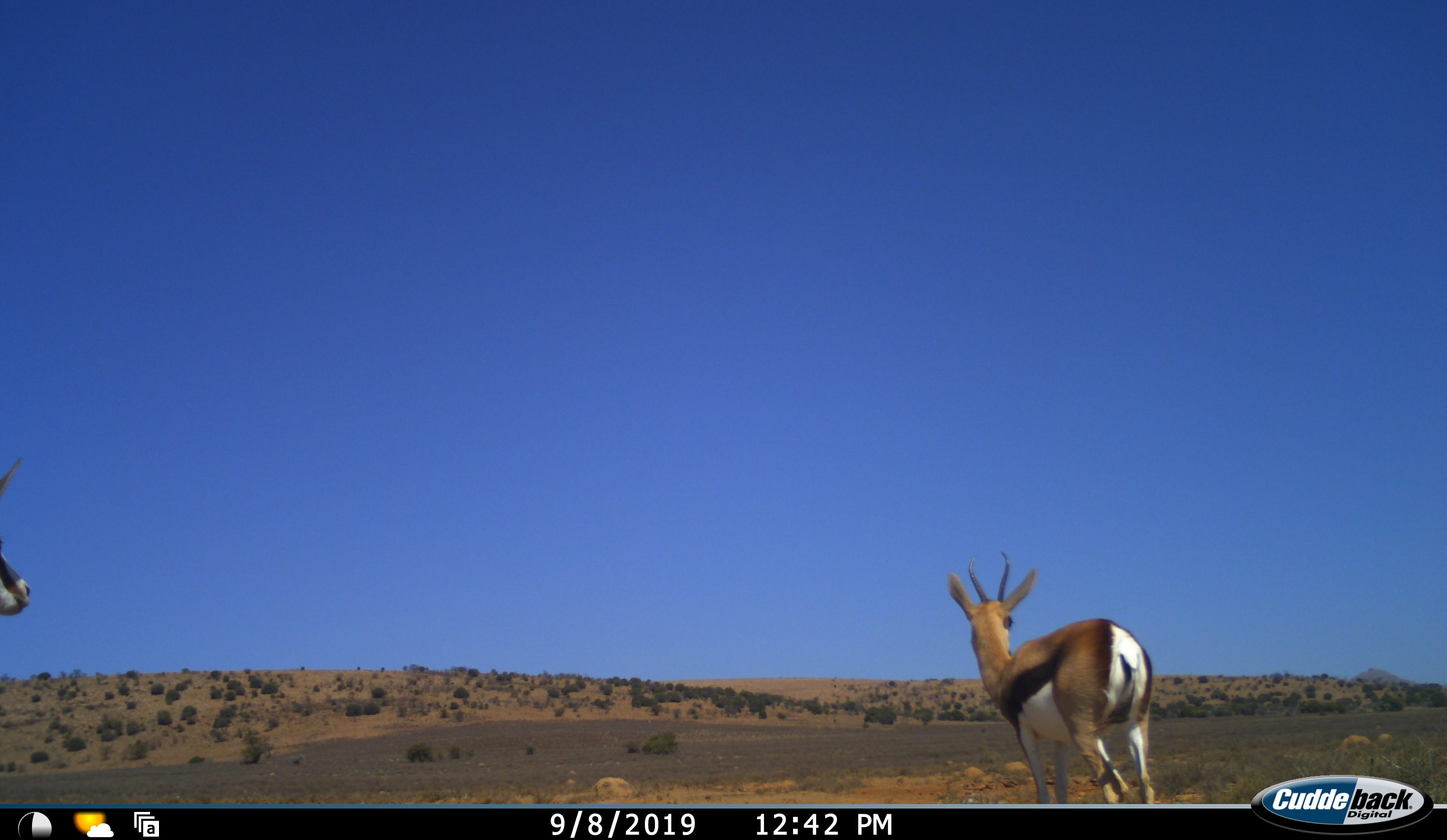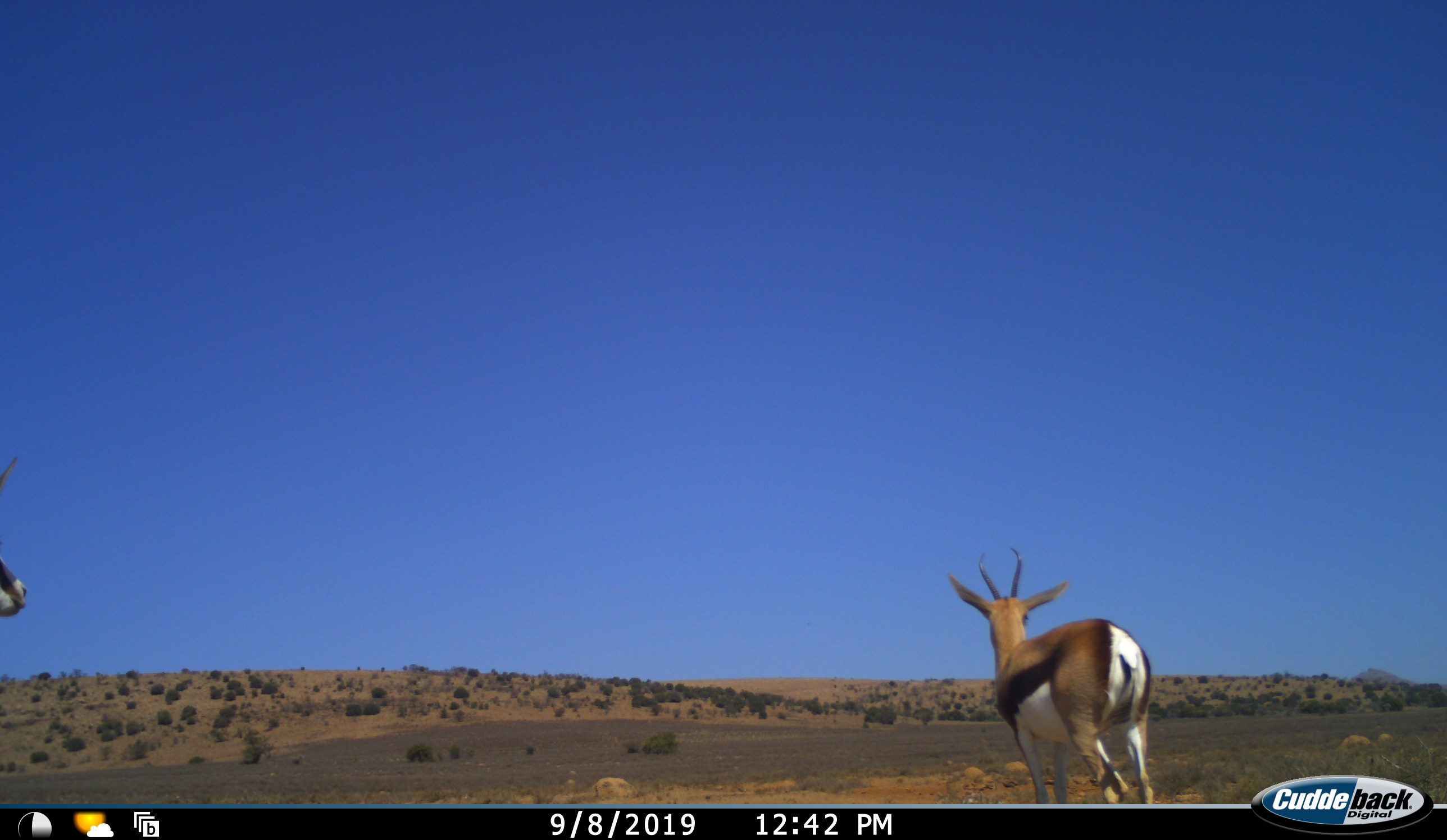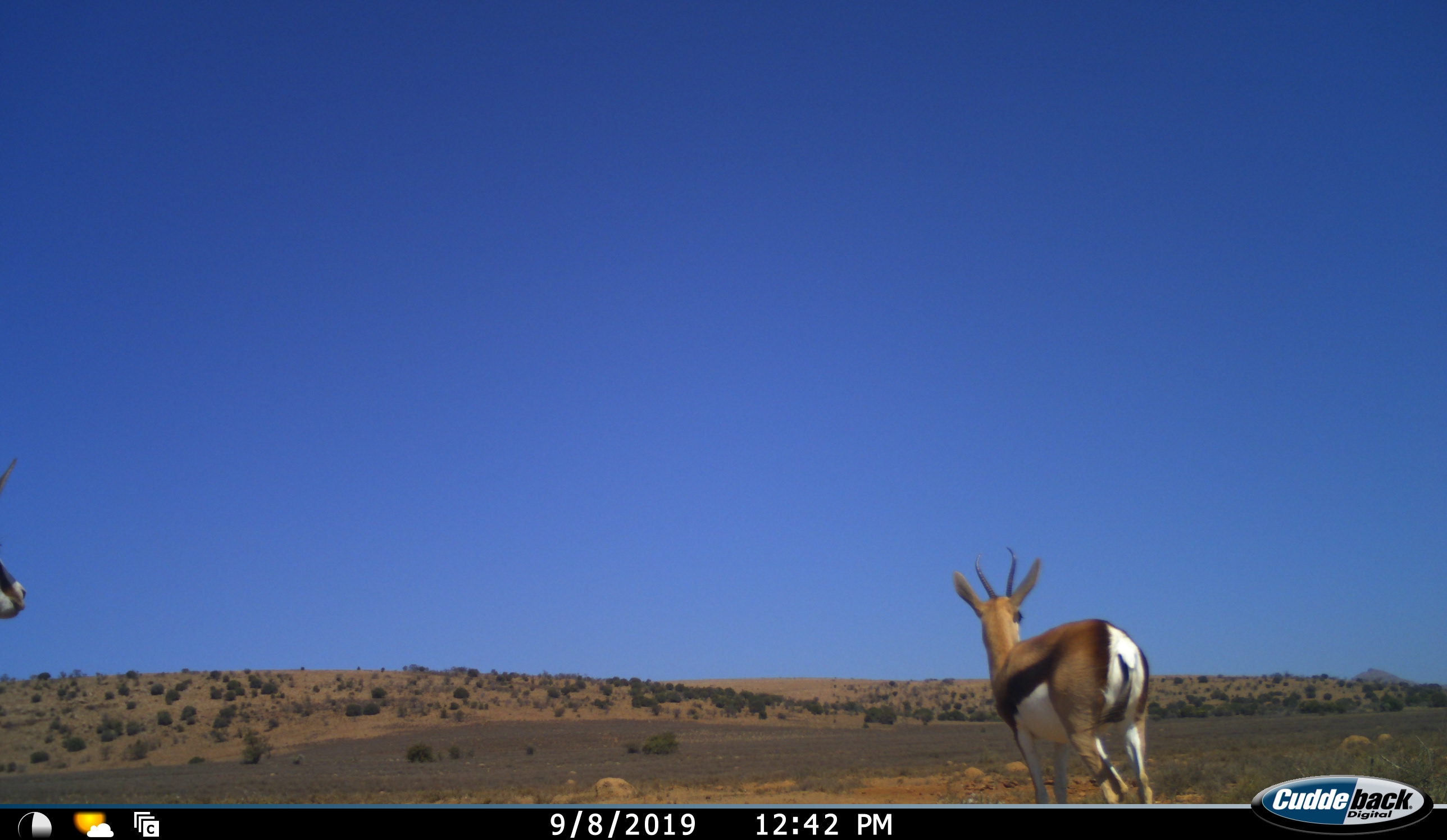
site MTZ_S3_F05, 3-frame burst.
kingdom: Animalia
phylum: Chordata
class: Mammalia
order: Artiodactyla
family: Bovidae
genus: Antidorcas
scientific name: Antidorcas marsupialis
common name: springbok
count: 2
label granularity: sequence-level